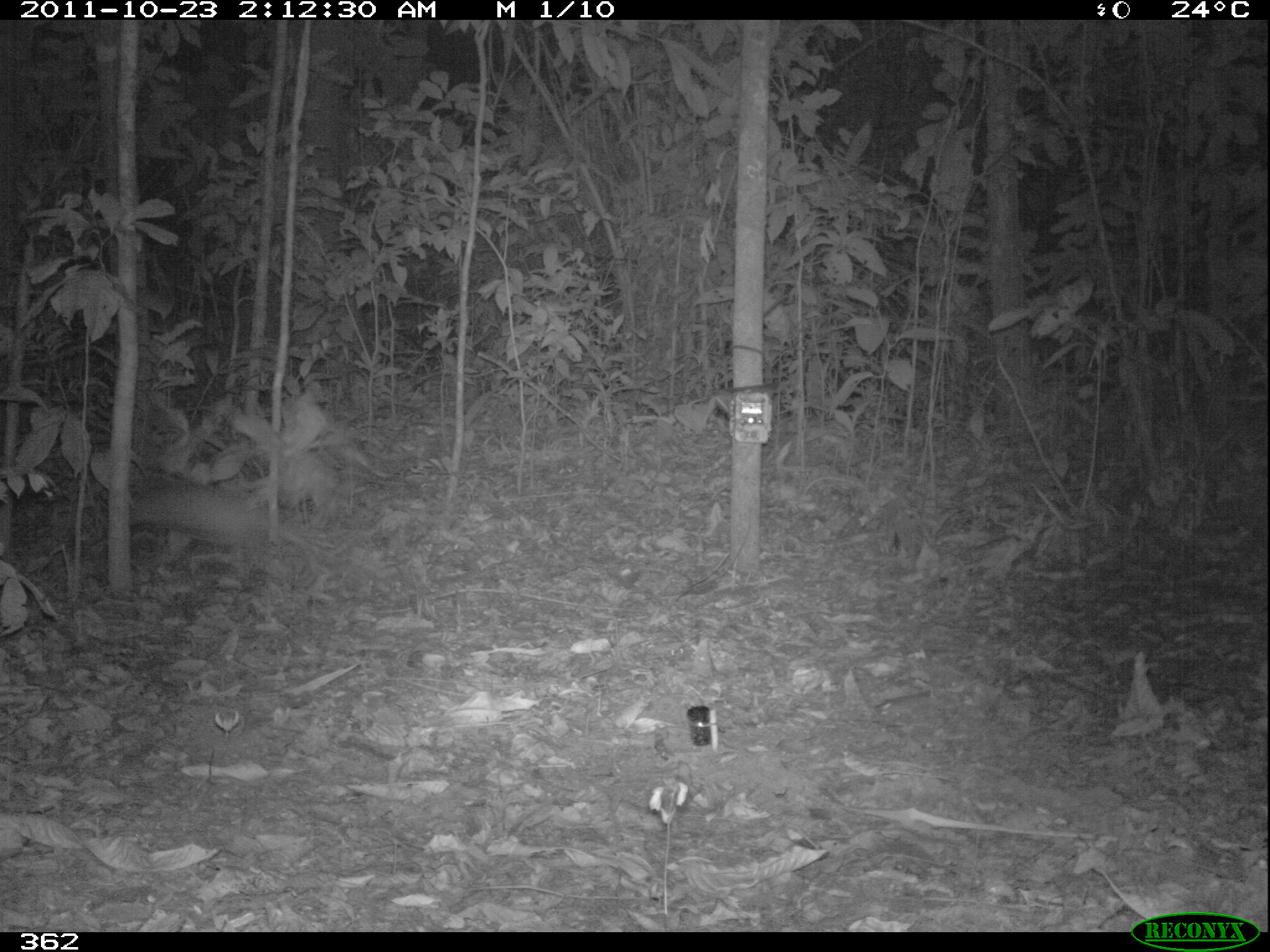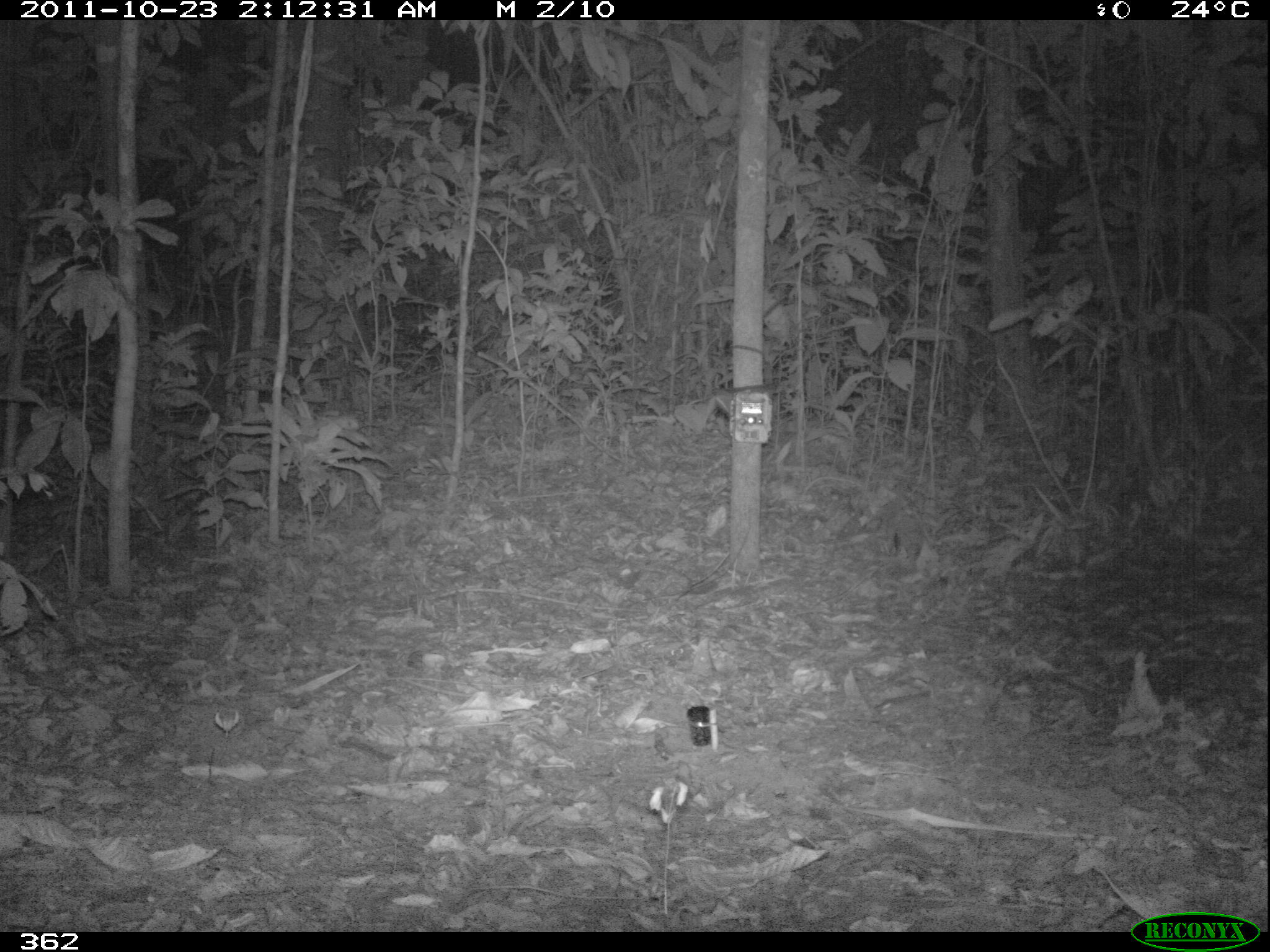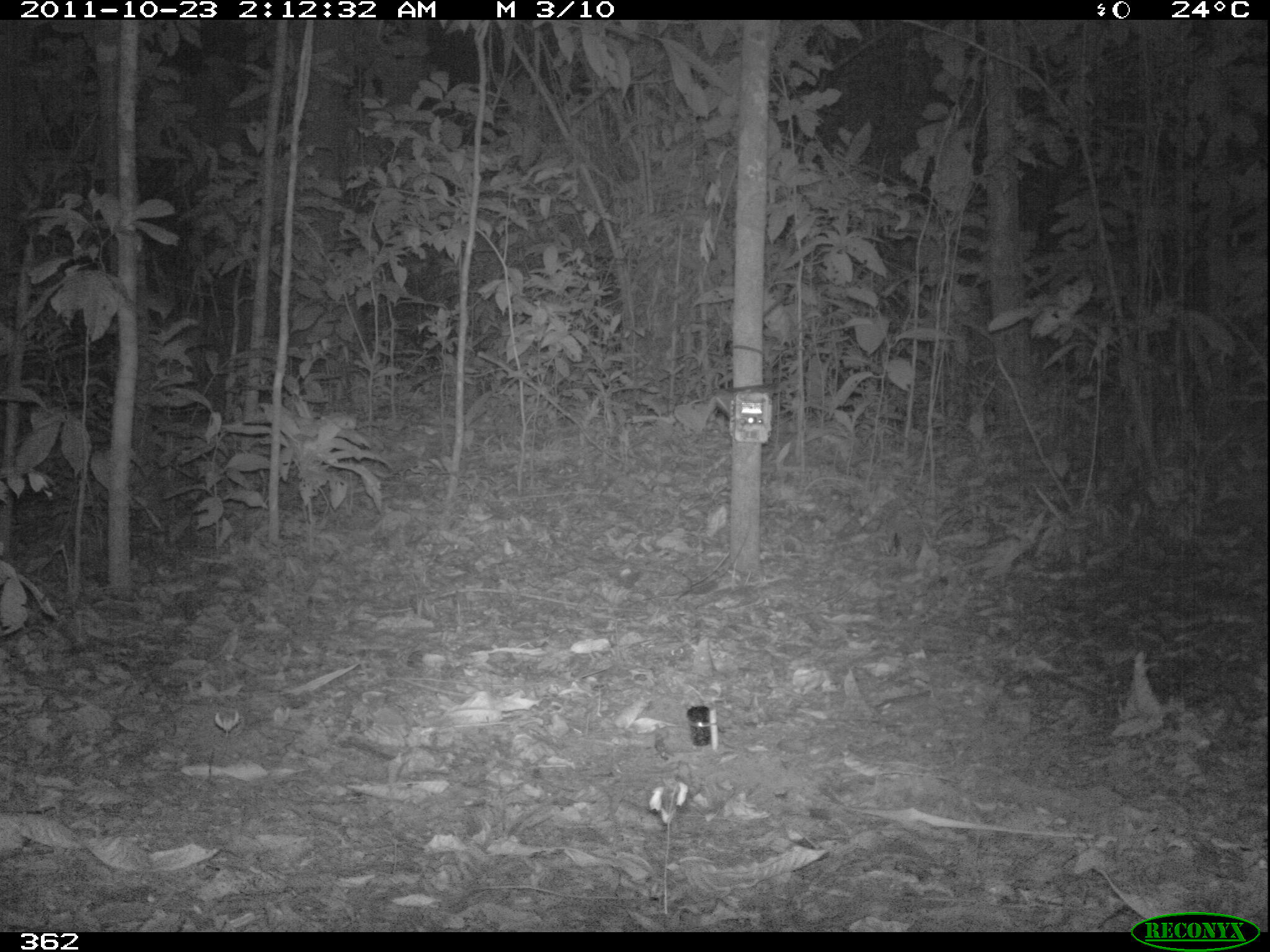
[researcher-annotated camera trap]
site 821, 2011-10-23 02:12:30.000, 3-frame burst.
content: unidentified animal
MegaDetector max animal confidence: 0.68